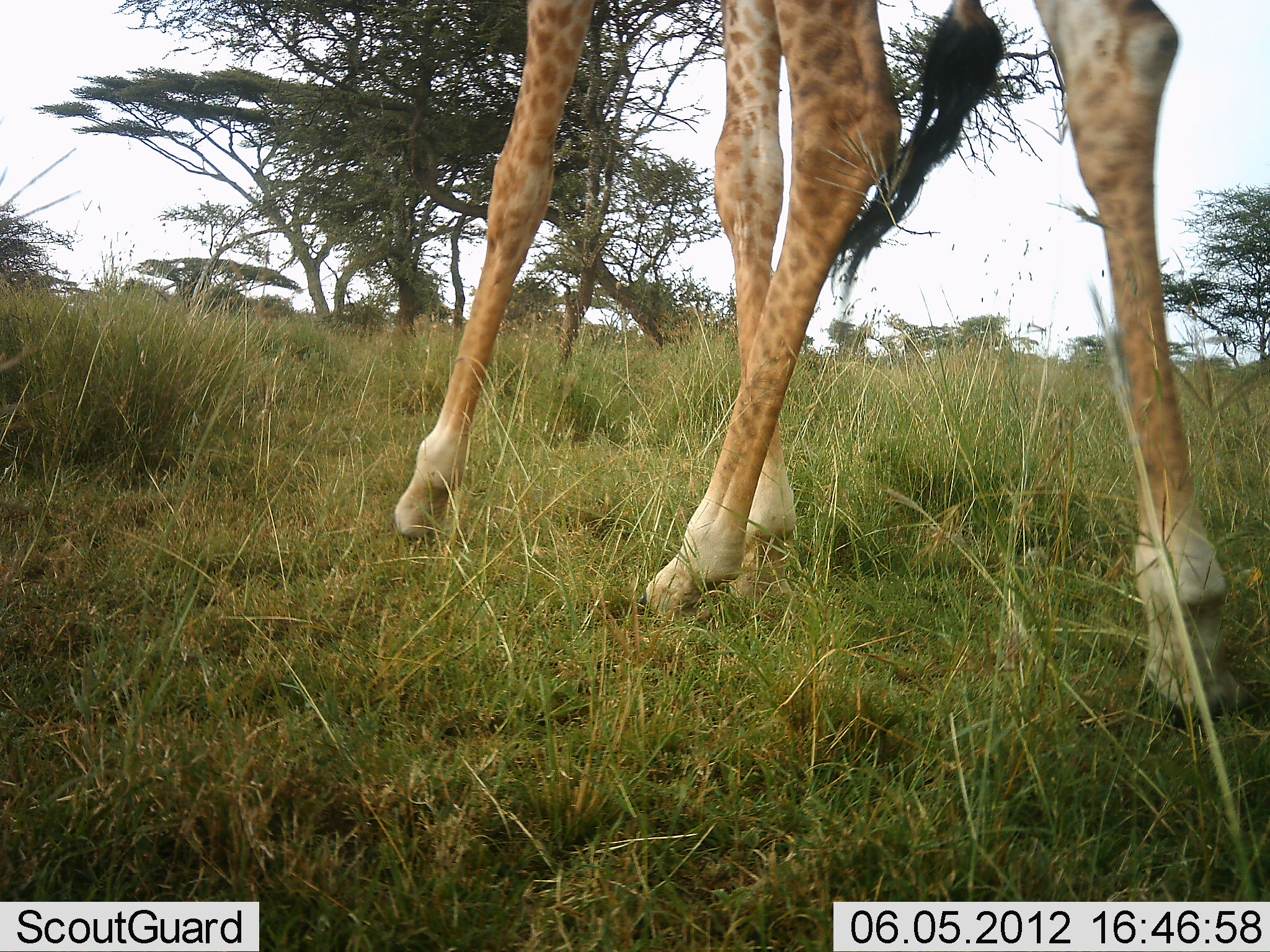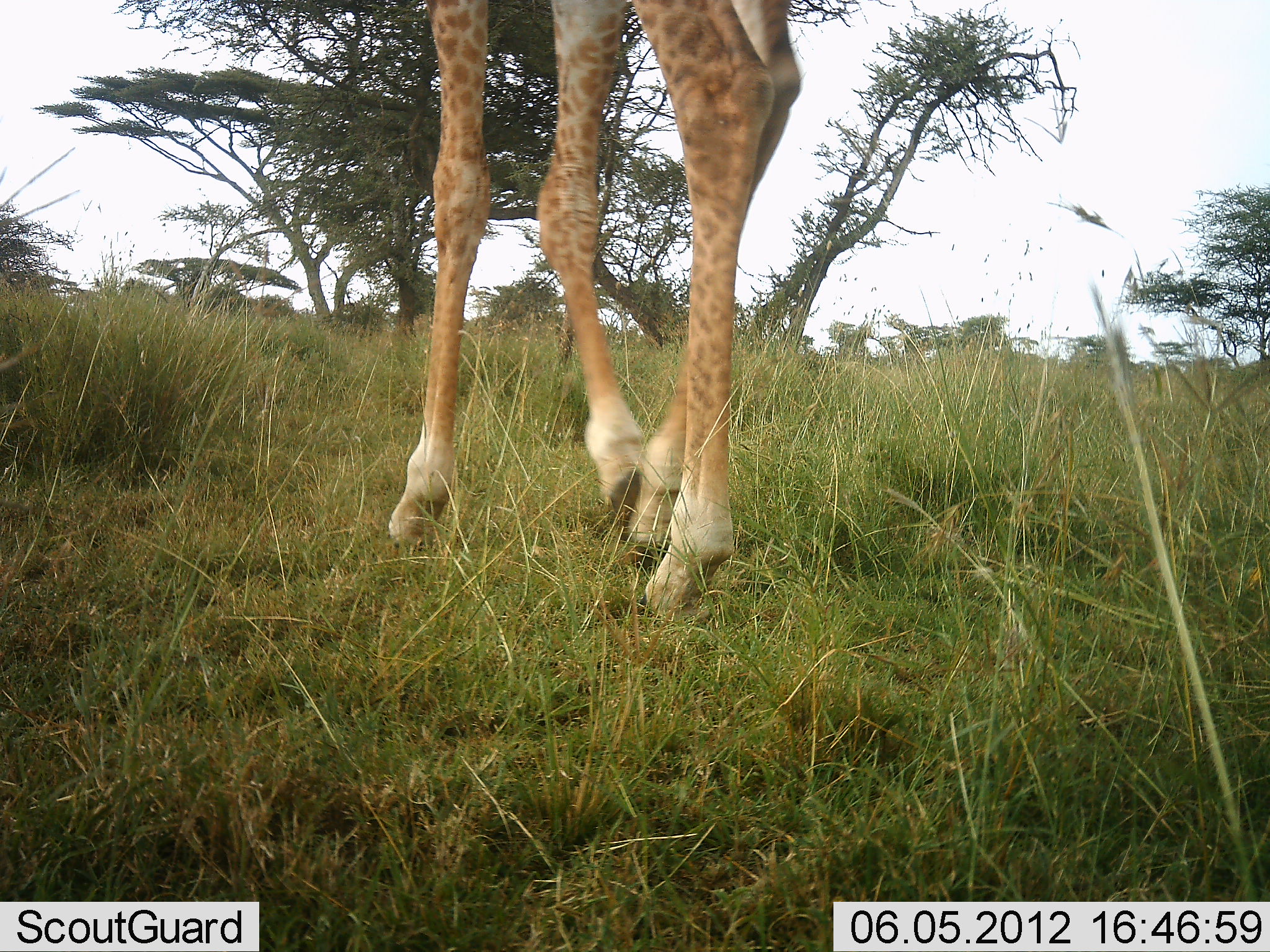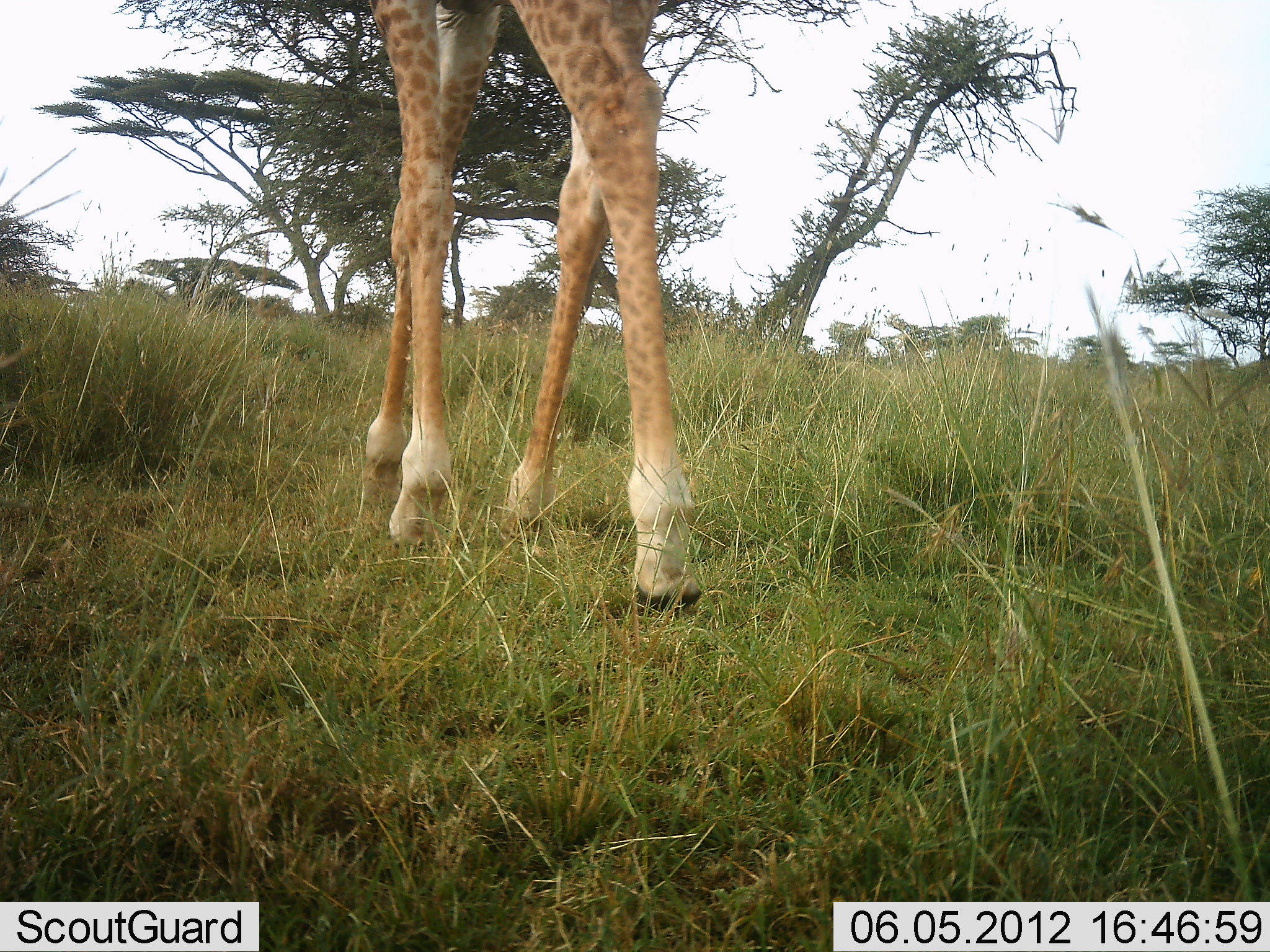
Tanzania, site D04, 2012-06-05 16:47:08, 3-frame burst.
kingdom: Animalia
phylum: Chordata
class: Mammalia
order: Artiodactyla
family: Giraffidae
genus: Giraffa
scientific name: Giraffa camelopardalis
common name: giraffe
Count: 1.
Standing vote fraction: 0%.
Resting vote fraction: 0%.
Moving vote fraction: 100%.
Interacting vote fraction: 0%.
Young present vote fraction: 0%.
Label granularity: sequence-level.